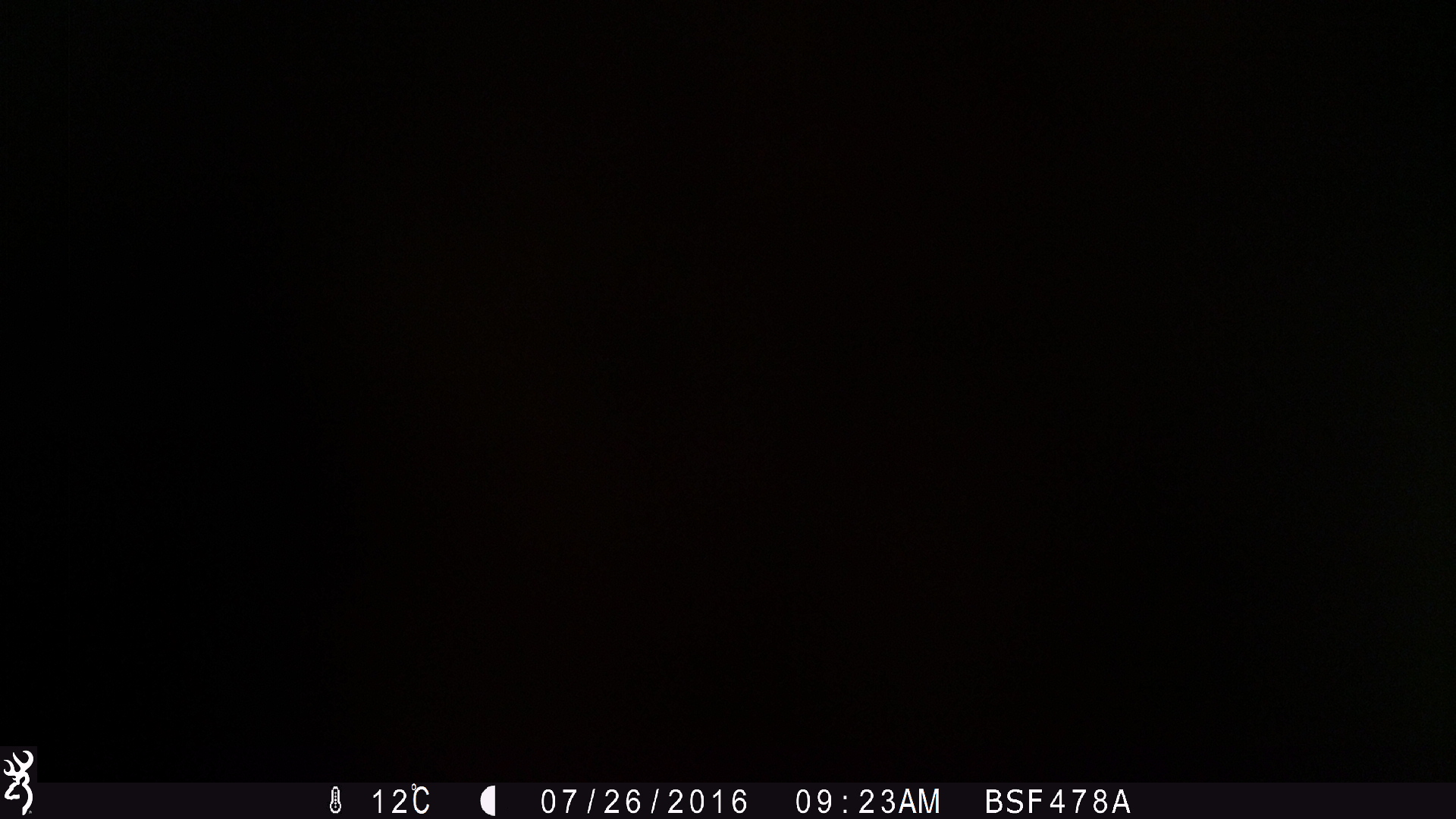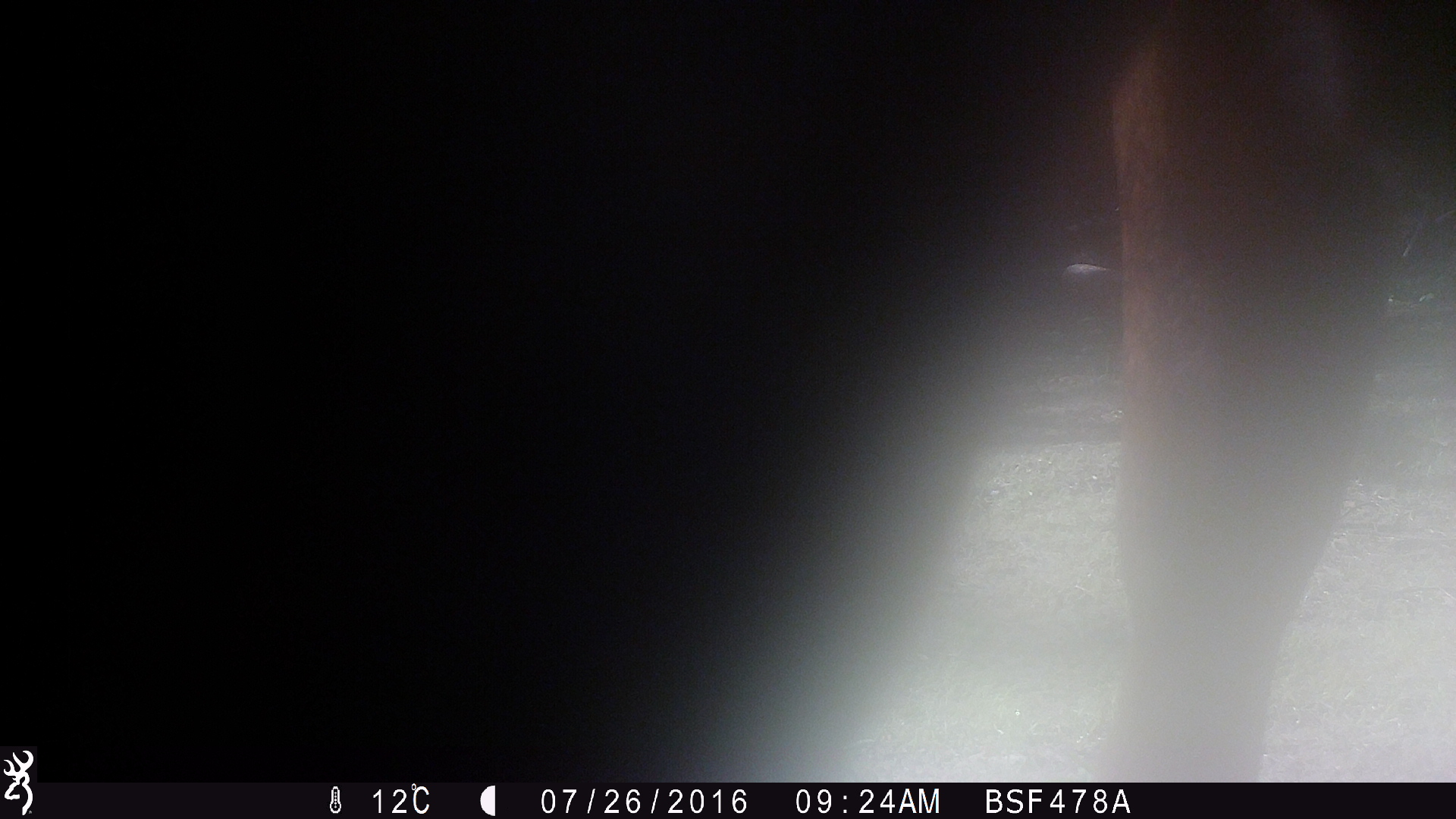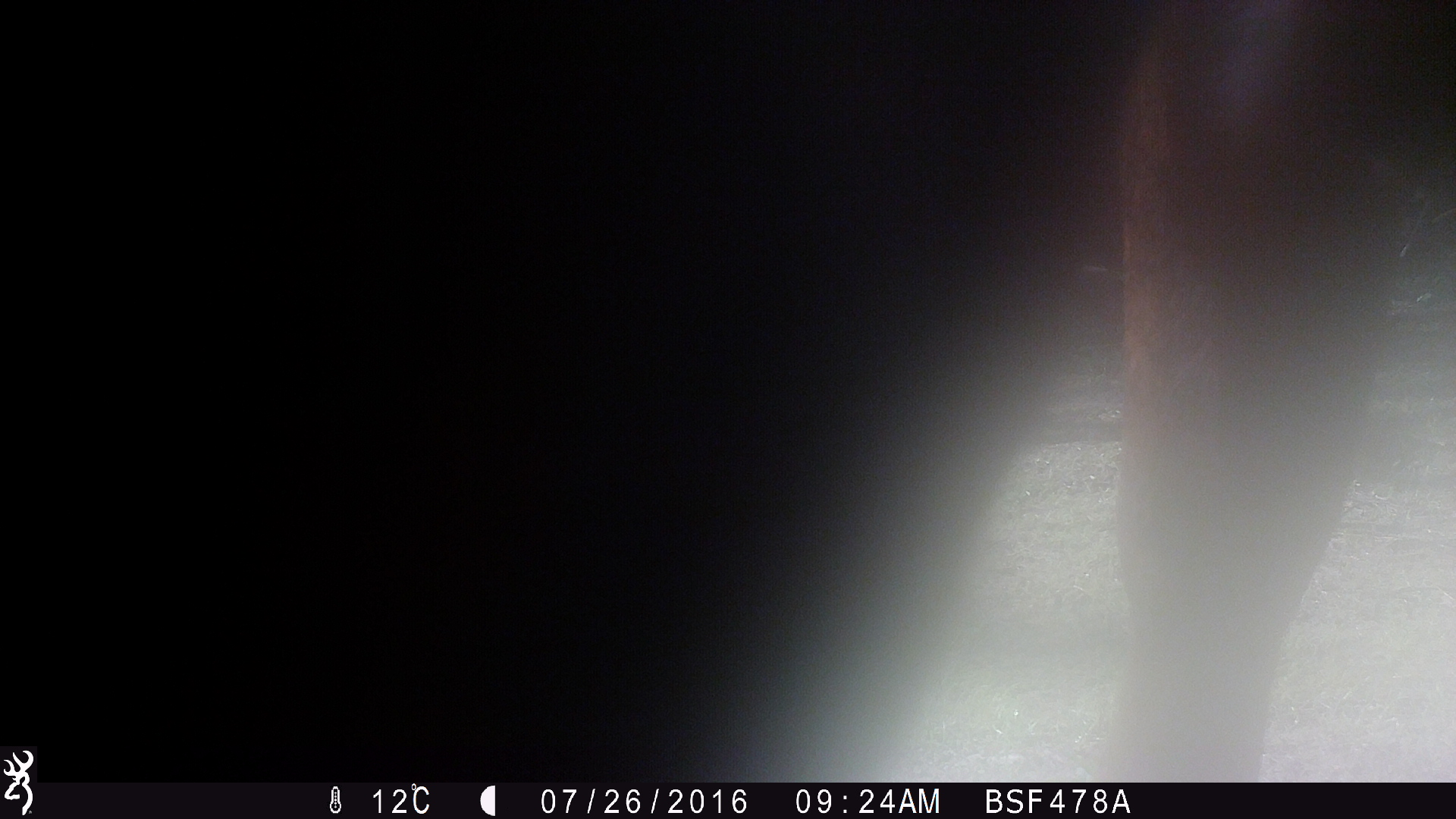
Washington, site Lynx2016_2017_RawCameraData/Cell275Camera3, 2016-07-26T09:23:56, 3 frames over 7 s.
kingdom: Animalia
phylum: Chordata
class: Mammalia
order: Artiodactyla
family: Bovidae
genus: Bos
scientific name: Bos taurus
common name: domestic cattle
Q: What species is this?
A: Domestic cattle (Bos taurus).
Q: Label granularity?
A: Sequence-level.